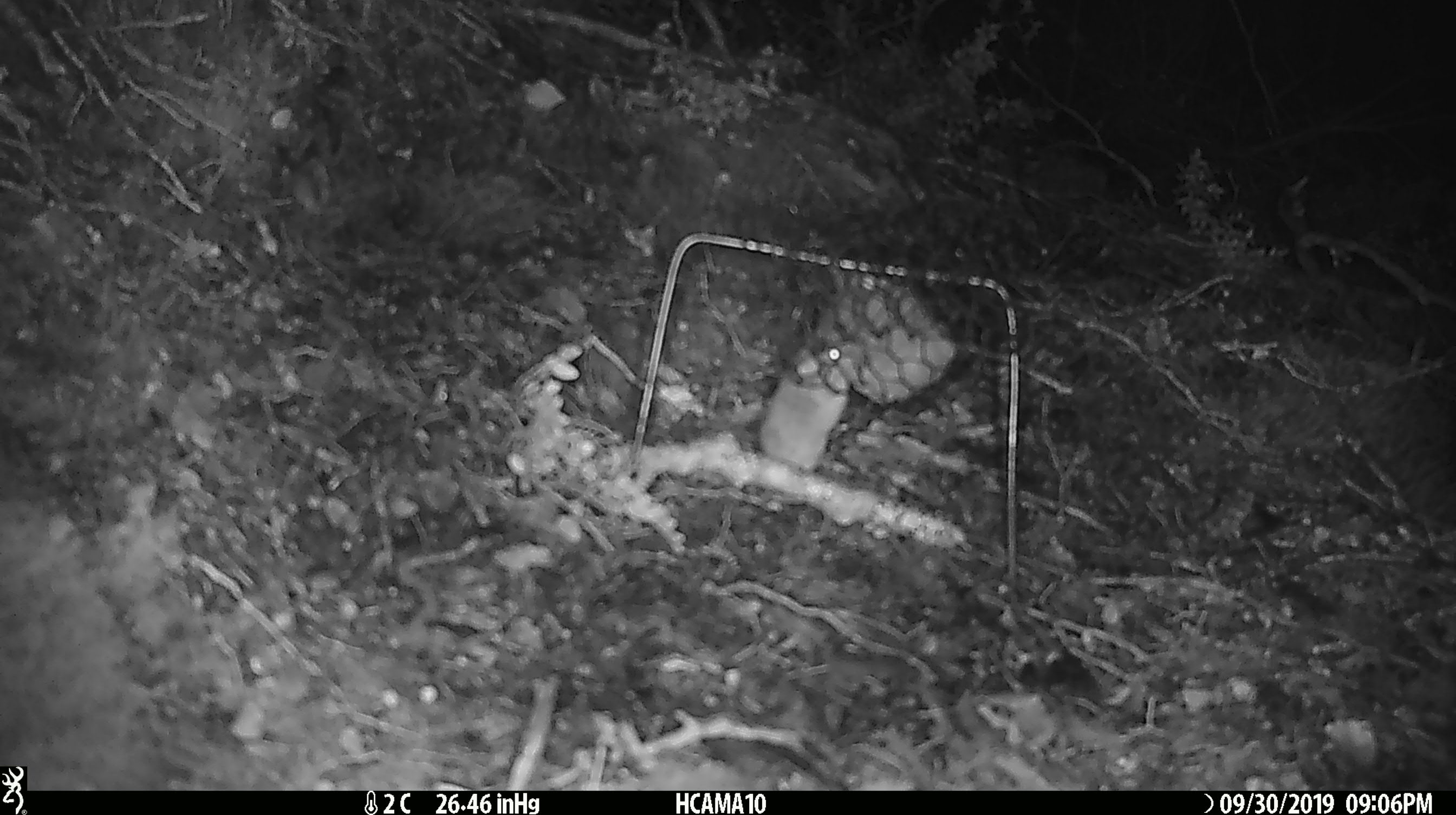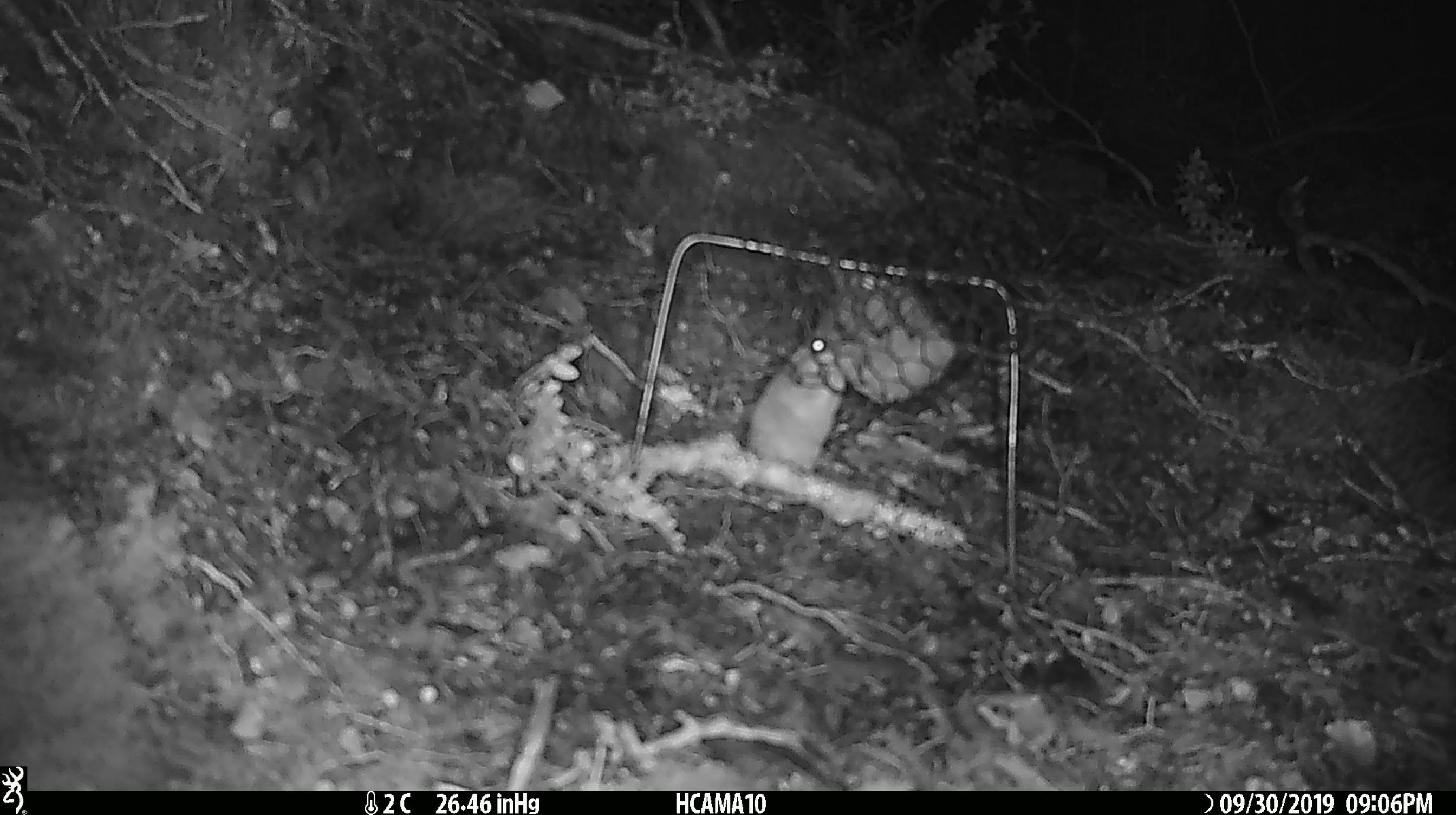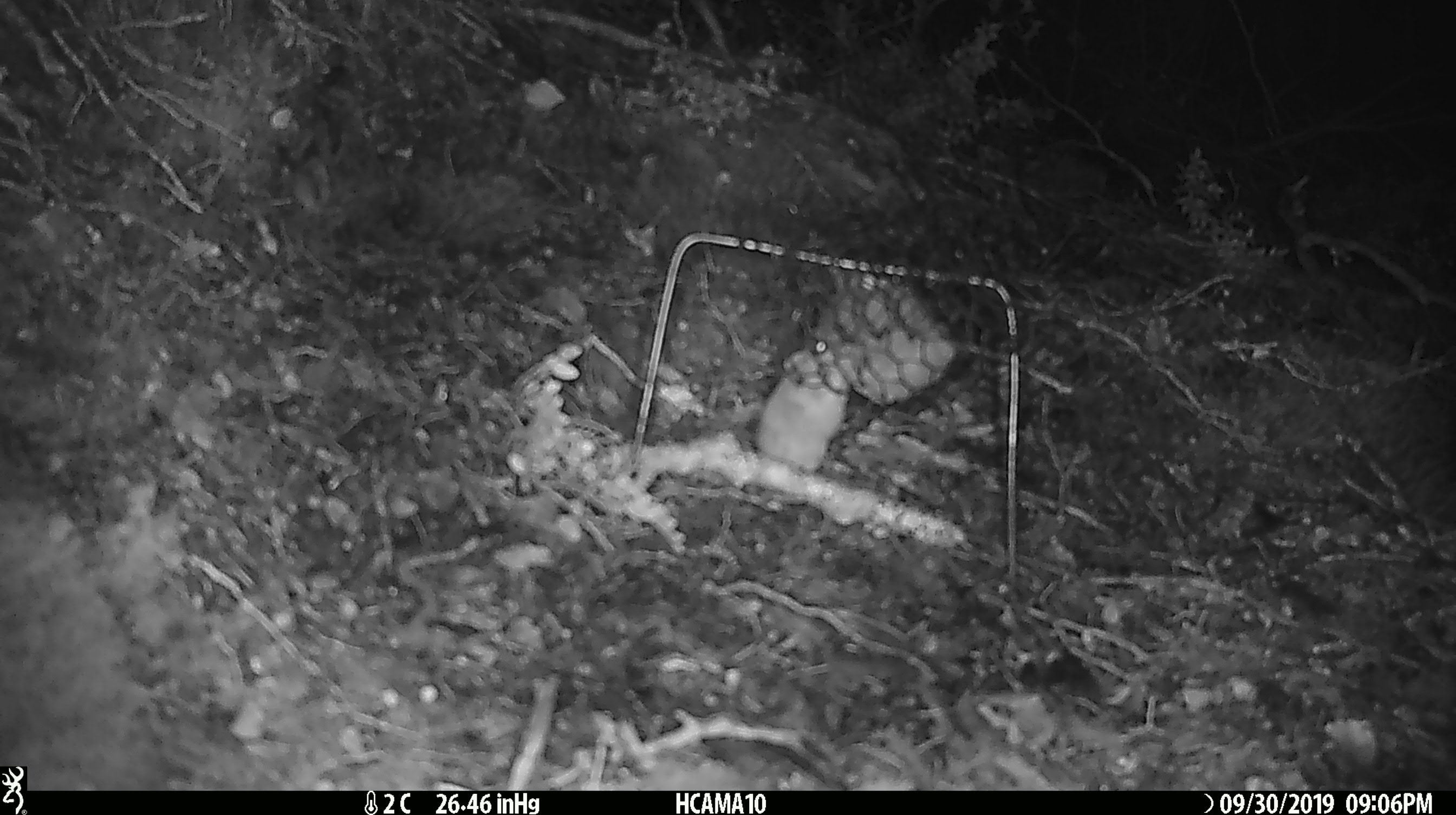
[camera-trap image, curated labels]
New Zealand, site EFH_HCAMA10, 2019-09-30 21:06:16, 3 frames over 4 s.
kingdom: Animalia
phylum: Chordata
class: Mammalia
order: Rodentia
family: Muridae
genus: Mus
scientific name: Mus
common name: mouse